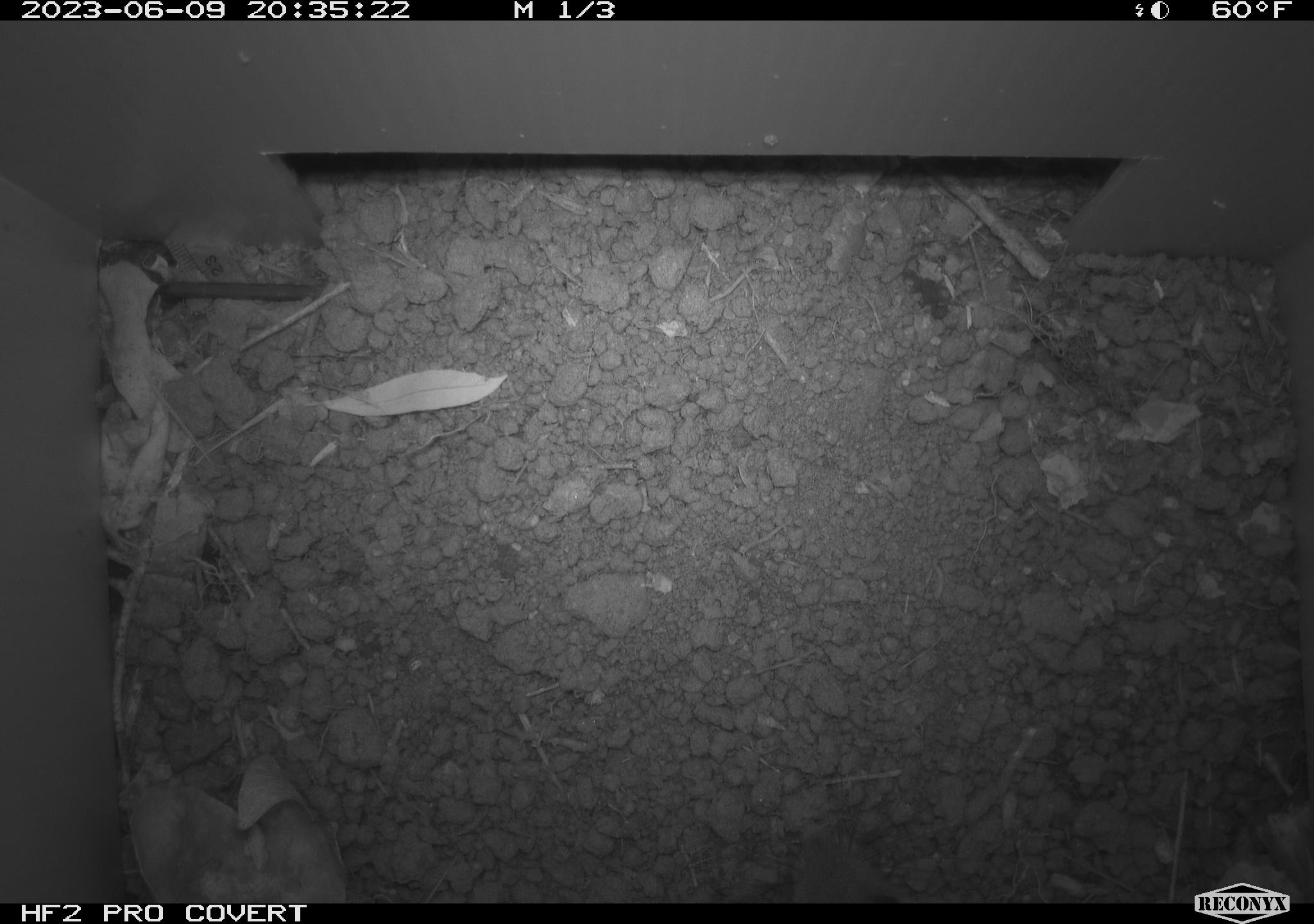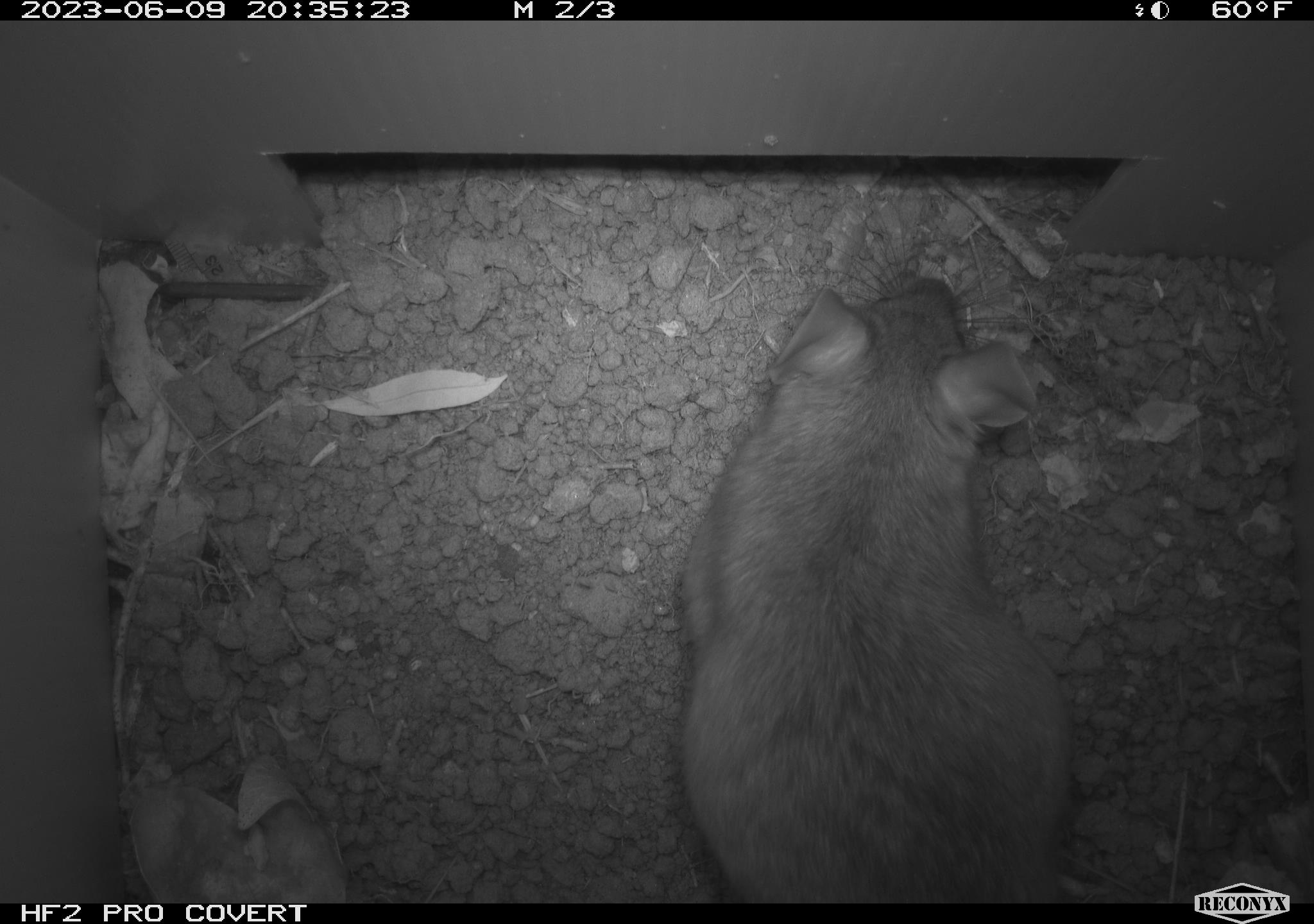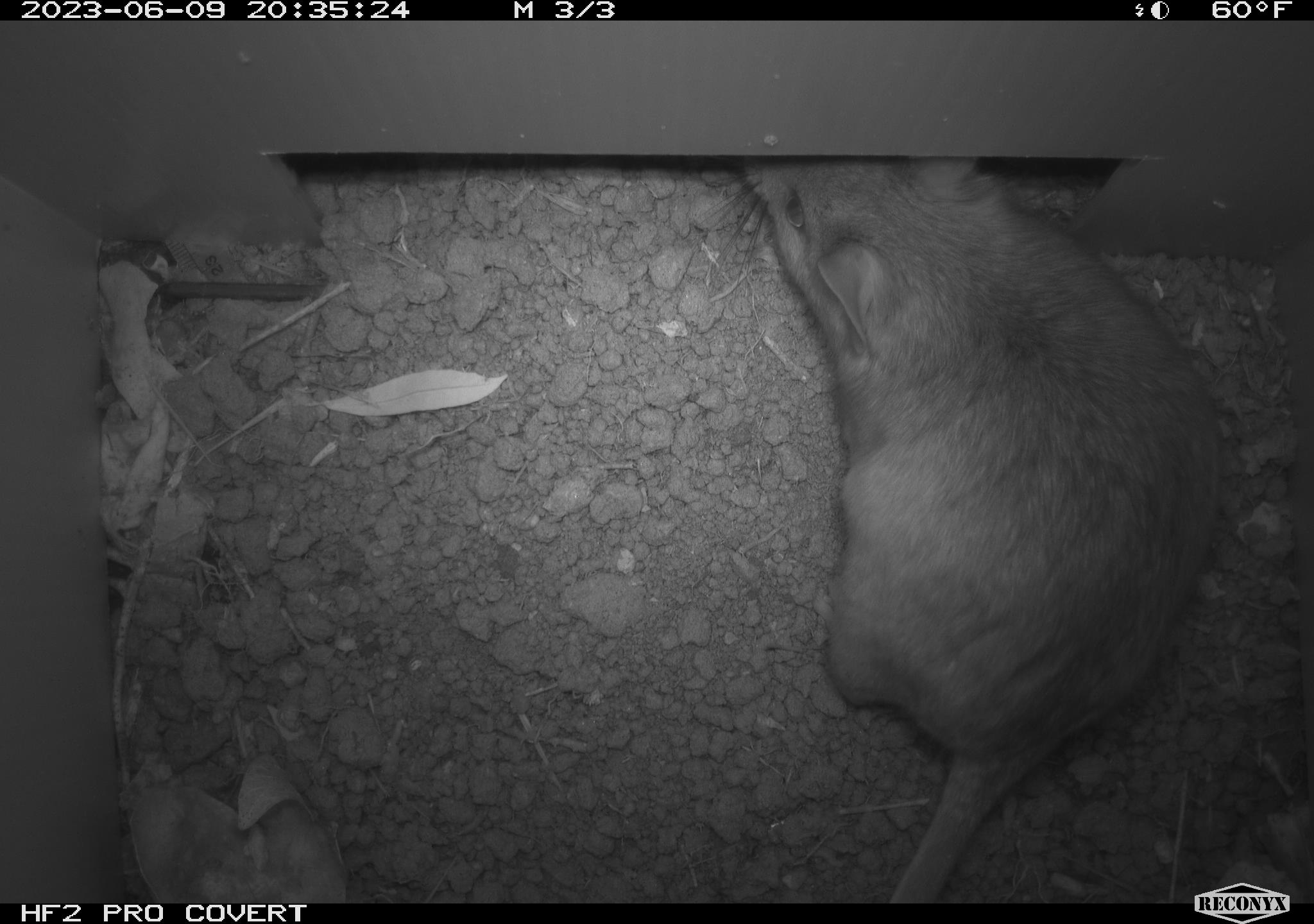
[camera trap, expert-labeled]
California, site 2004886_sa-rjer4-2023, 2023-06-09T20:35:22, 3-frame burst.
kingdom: Animalia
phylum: Chordata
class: Mammalia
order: Rodentia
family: Cricetidae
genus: Neotoma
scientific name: Neotoma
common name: pack rat or woodrat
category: neotoma species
Neotoma species (pack rat or woodrat) (Neotoma).